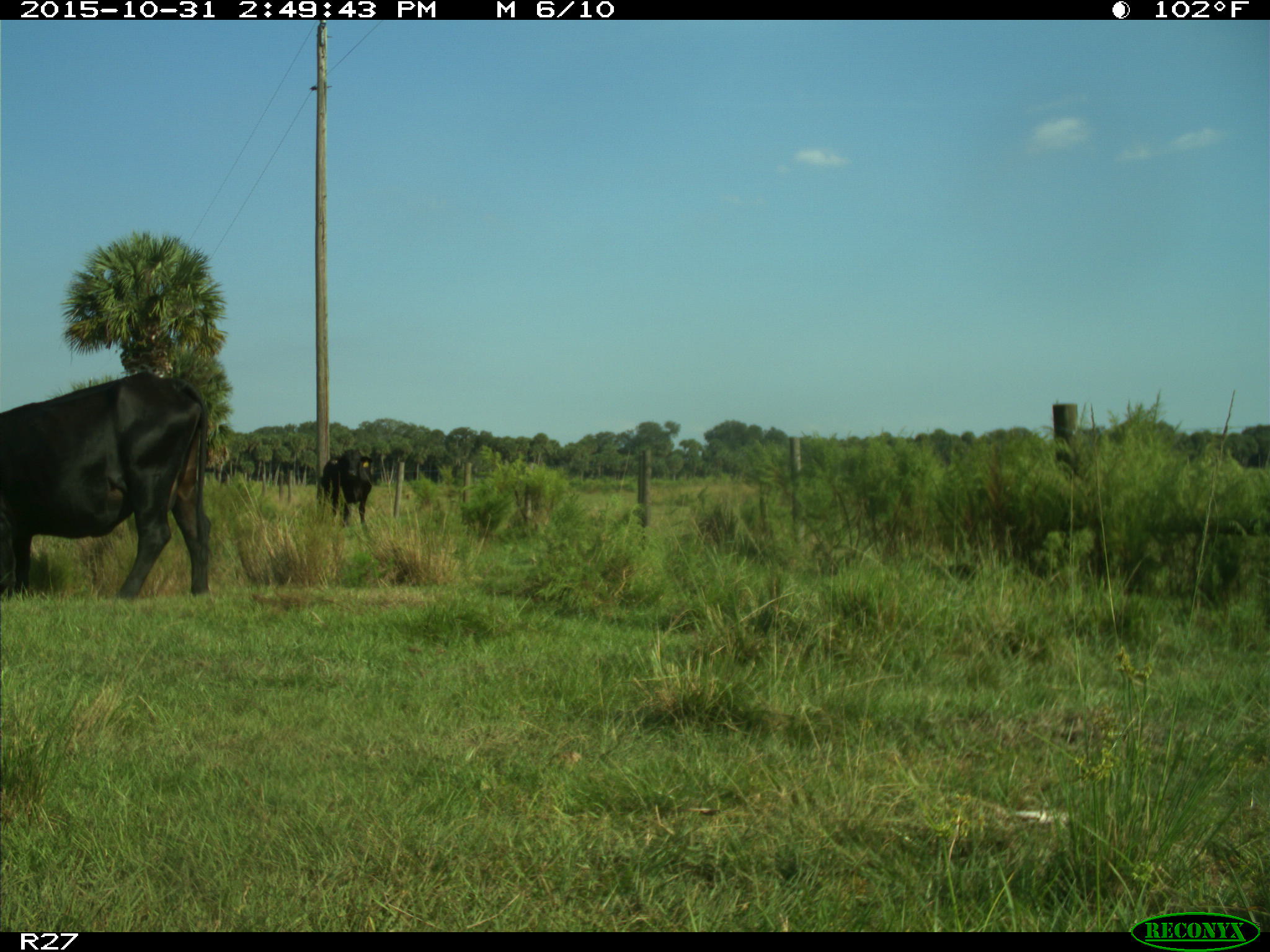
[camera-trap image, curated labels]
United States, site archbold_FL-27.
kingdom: Animalia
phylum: Chordata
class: Mammalia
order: Artiodactyla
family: Bovidae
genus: Bos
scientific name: Bos taurus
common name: domestic cow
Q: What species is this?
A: Bos taurus (domestic cow).